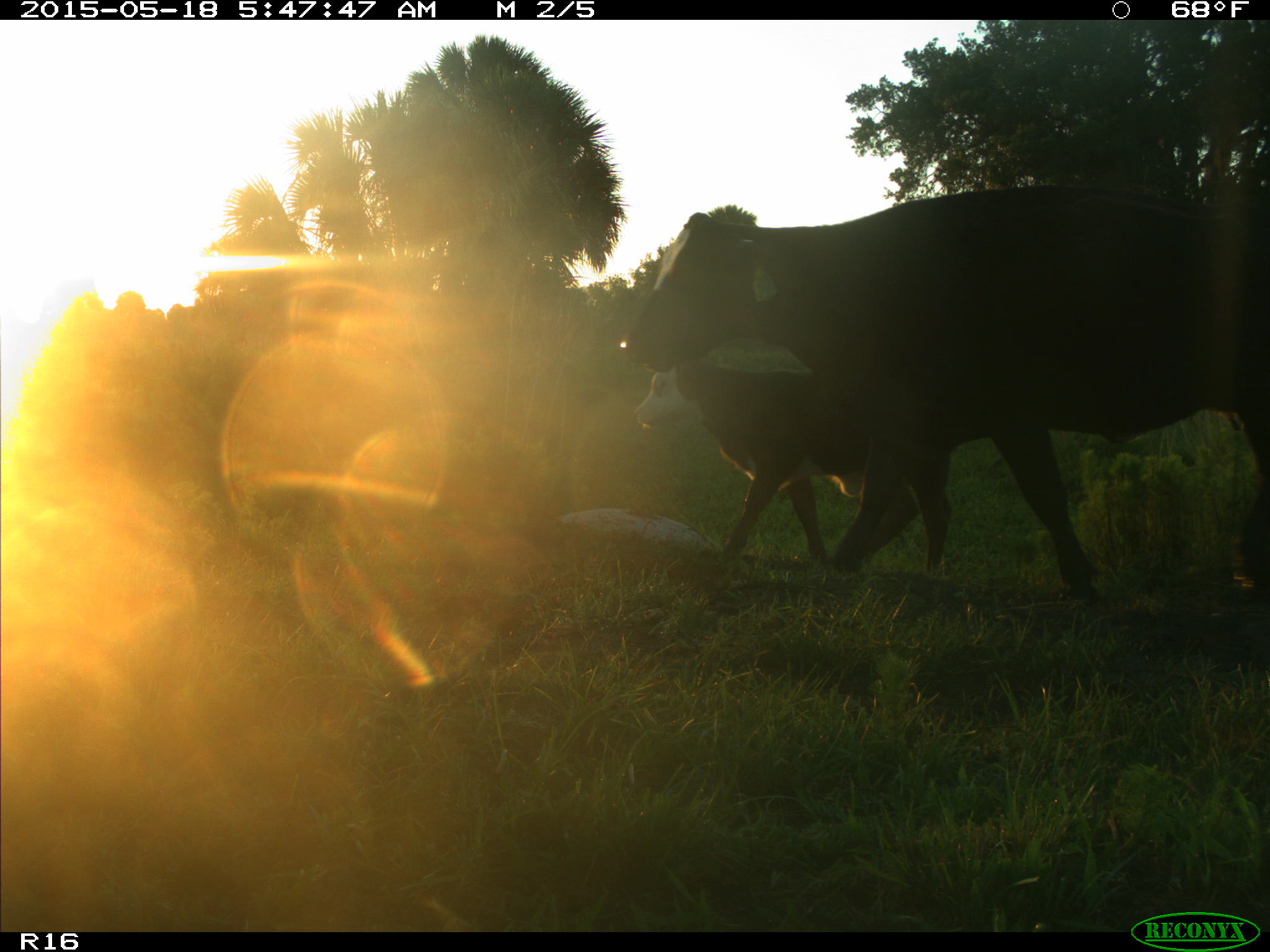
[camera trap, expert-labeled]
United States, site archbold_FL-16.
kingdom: Animalia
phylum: Chordata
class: Mammalia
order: Artiodactyla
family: Bovidae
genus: Bos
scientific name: Bos taurus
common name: domestic cow